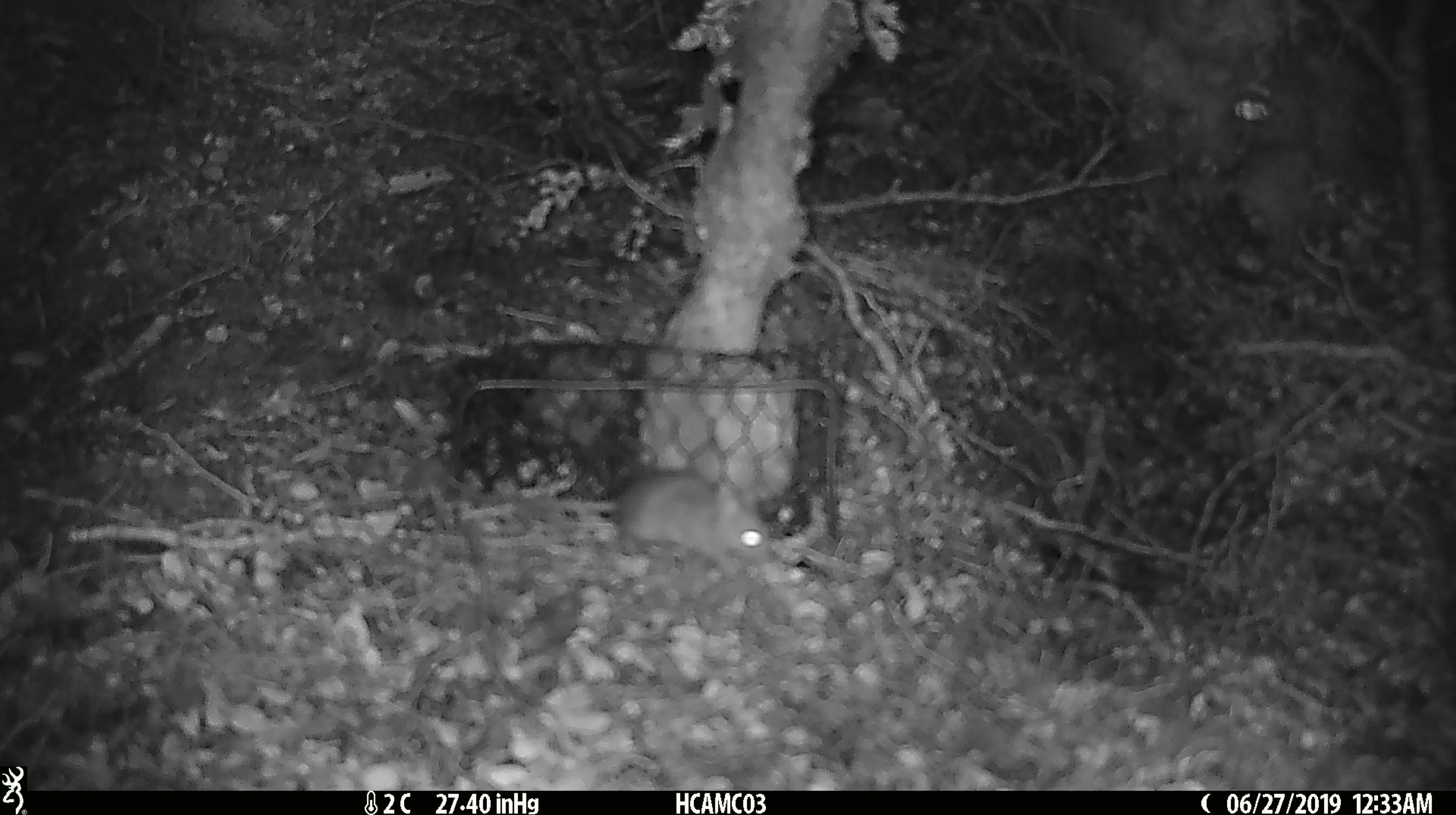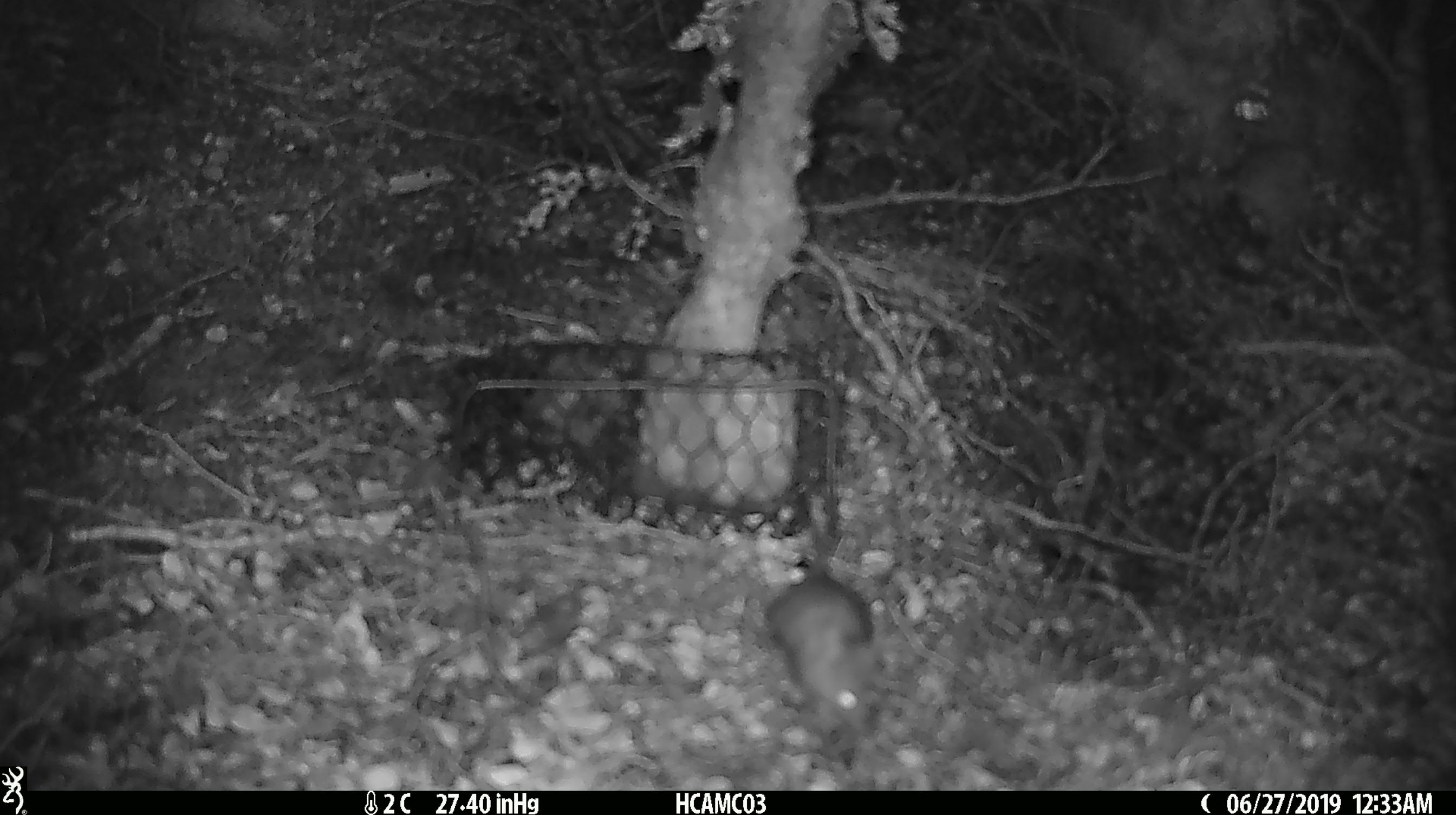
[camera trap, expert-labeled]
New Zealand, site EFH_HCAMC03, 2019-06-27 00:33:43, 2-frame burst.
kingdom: Animalia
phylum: Chordata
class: Mammalia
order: Rodentia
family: Muridae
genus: Mus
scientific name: Mus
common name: mouse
Mouse (Mus).